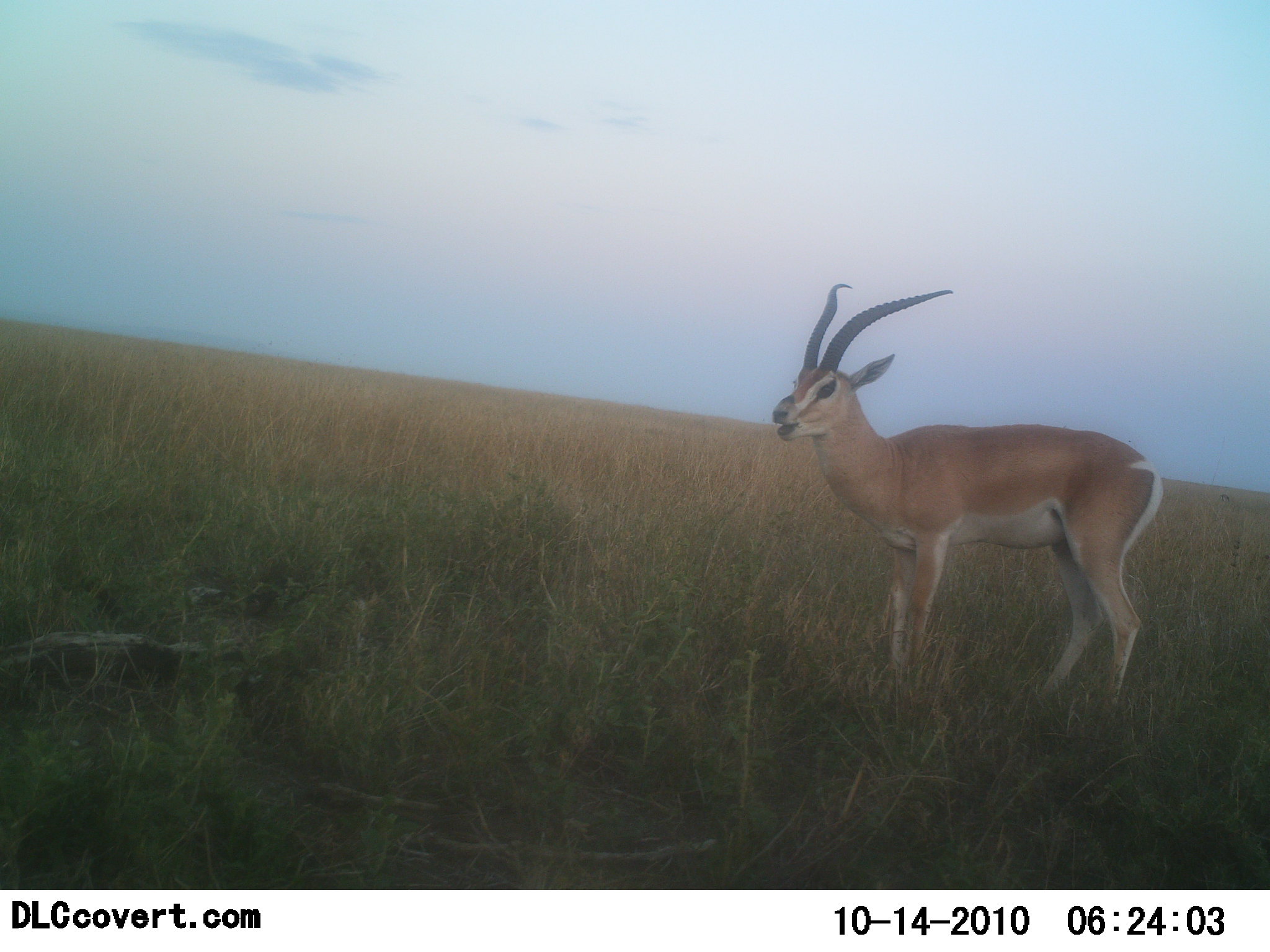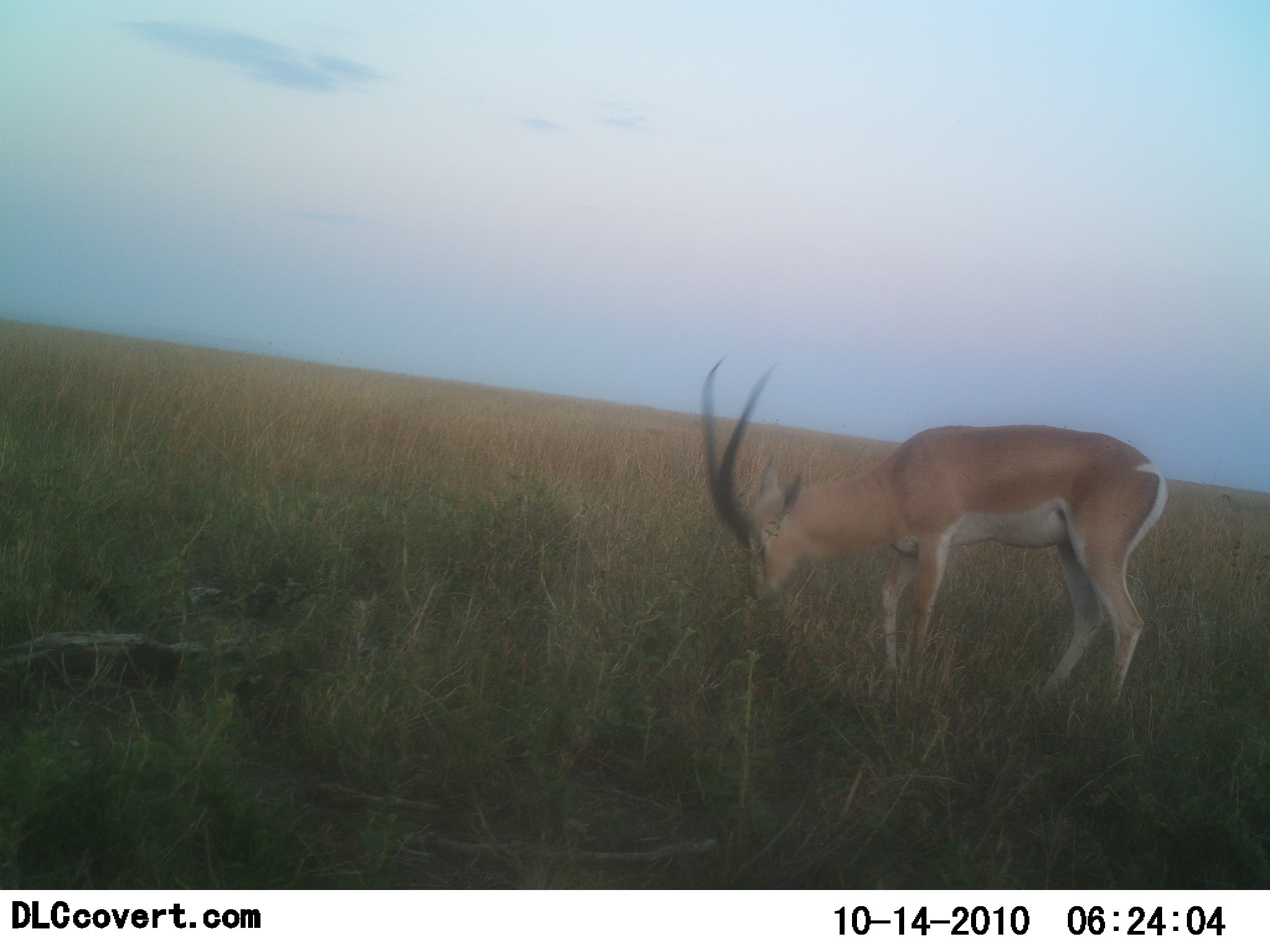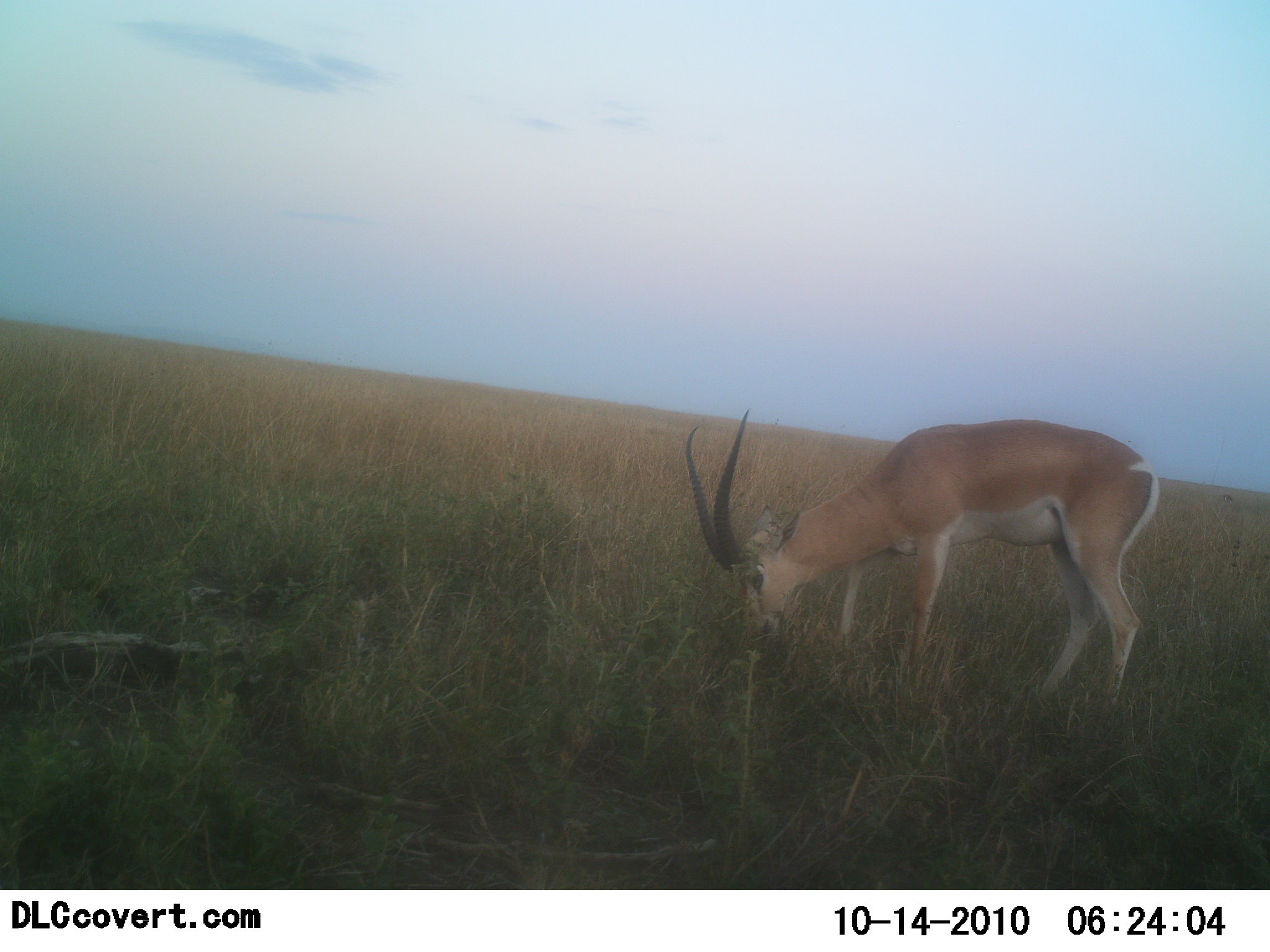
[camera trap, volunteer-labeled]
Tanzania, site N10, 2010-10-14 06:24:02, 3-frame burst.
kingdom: Animalia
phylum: Chordata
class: Mammalia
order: Artiodactyla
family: Bovidae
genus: Nanger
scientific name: Nanger granti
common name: grant's gazelle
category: gazellegrants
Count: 1.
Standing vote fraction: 19%.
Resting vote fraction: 0%.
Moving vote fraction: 6%.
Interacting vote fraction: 0%.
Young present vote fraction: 0%.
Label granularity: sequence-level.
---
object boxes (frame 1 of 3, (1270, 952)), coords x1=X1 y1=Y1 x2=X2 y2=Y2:
animal: x1=771 y1=280 x2=1165 y2=742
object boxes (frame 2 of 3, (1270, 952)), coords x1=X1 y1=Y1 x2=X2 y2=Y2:
animal: x1=700 y1=351 x2=1170 y2=736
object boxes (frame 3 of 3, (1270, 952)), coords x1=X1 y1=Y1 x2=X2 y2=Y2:
animal: x1=684 y1=408 x2=1162 y2=735